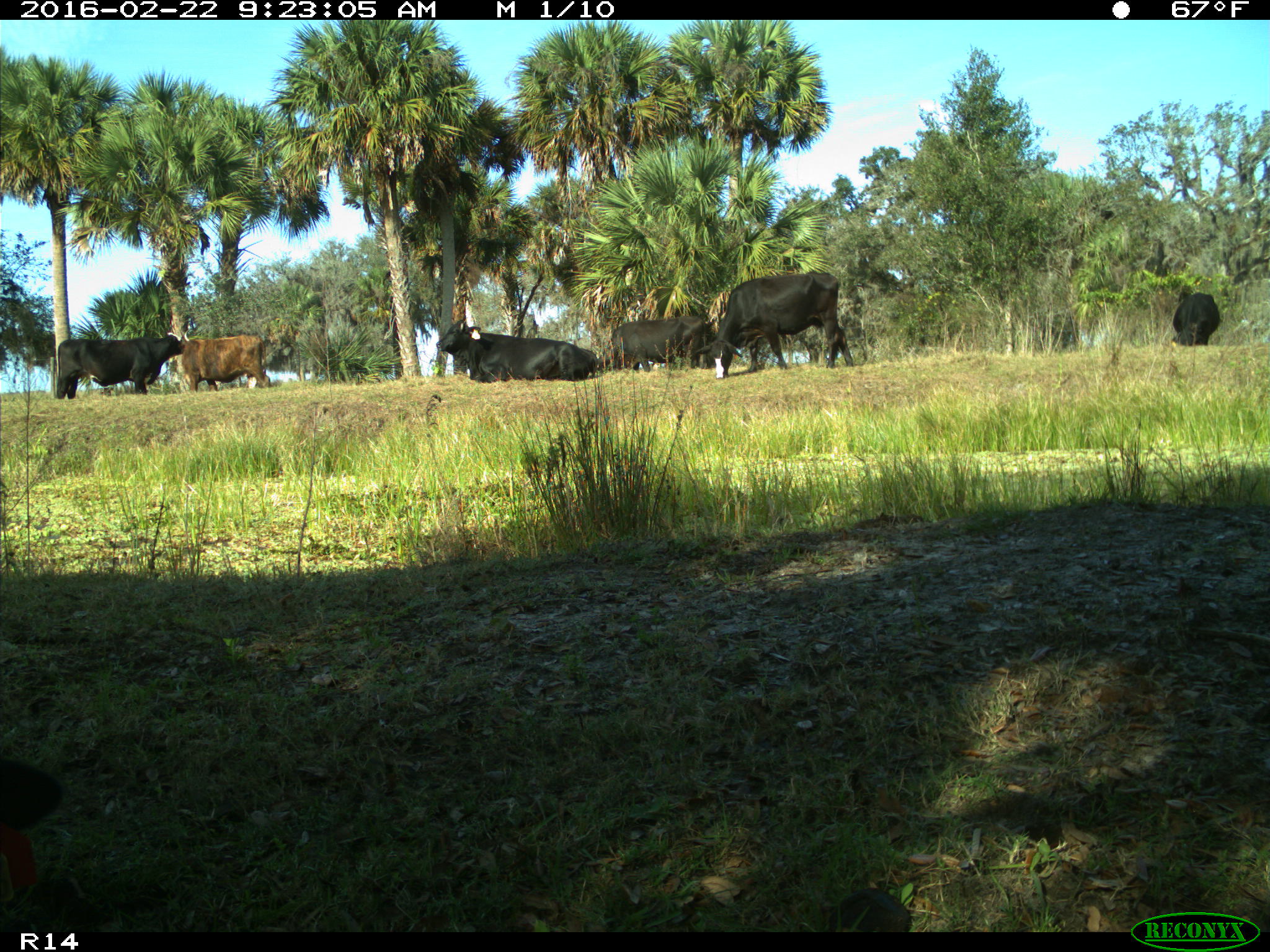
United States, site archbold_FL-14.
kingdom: Animalia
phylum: Chordata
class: Mammalia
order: Artiodactyla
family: Bovidae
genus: Bos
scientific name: Bos taurus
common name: domestic cow